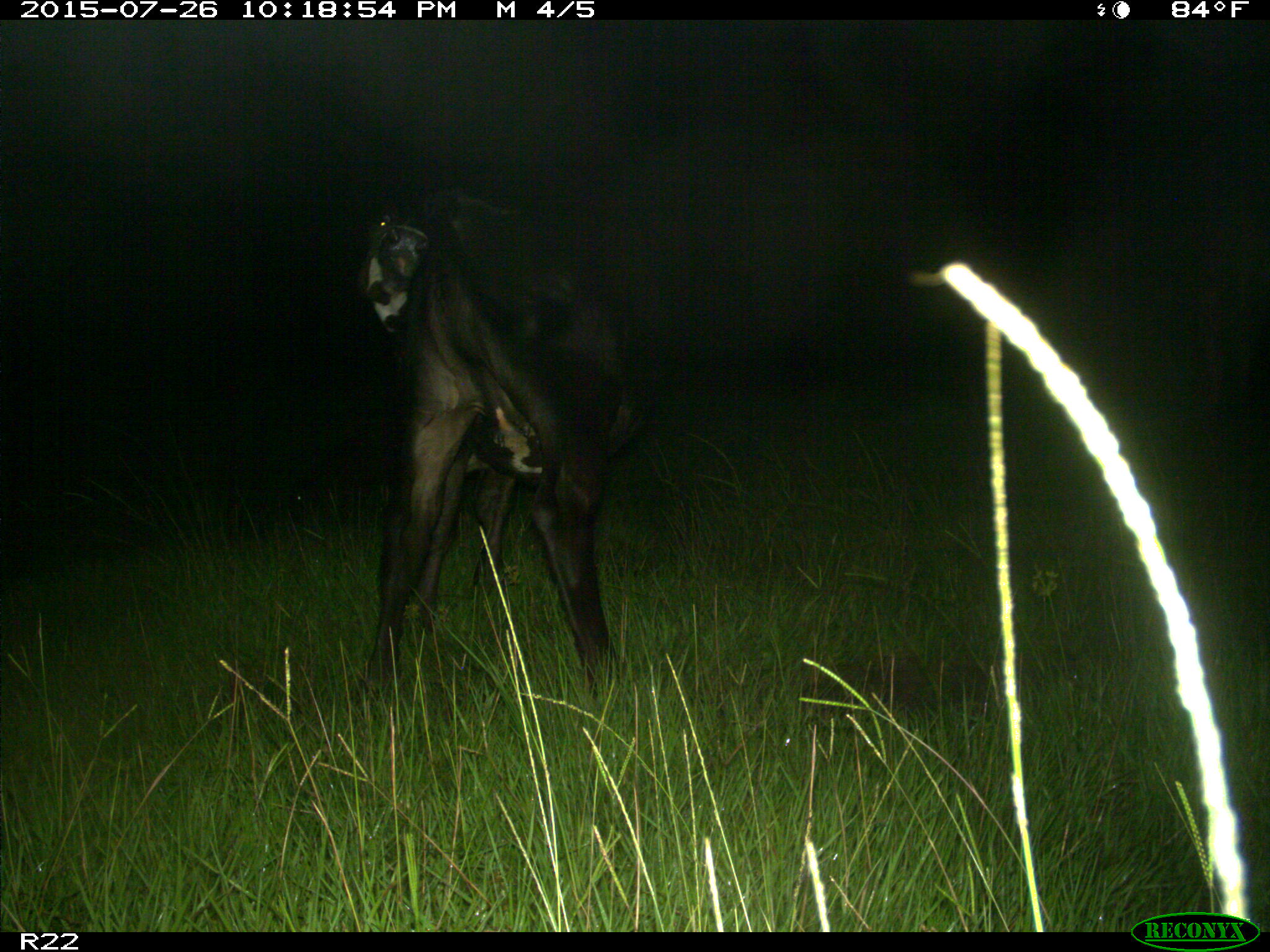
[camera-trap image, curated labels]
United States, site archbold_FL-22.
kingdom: Animalia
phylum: Chordata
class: Mammalia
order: Artiodactyla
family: Bovidae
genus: Bos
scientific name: Bos taurus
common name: domestic cow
Bos taurus (domestic cow).